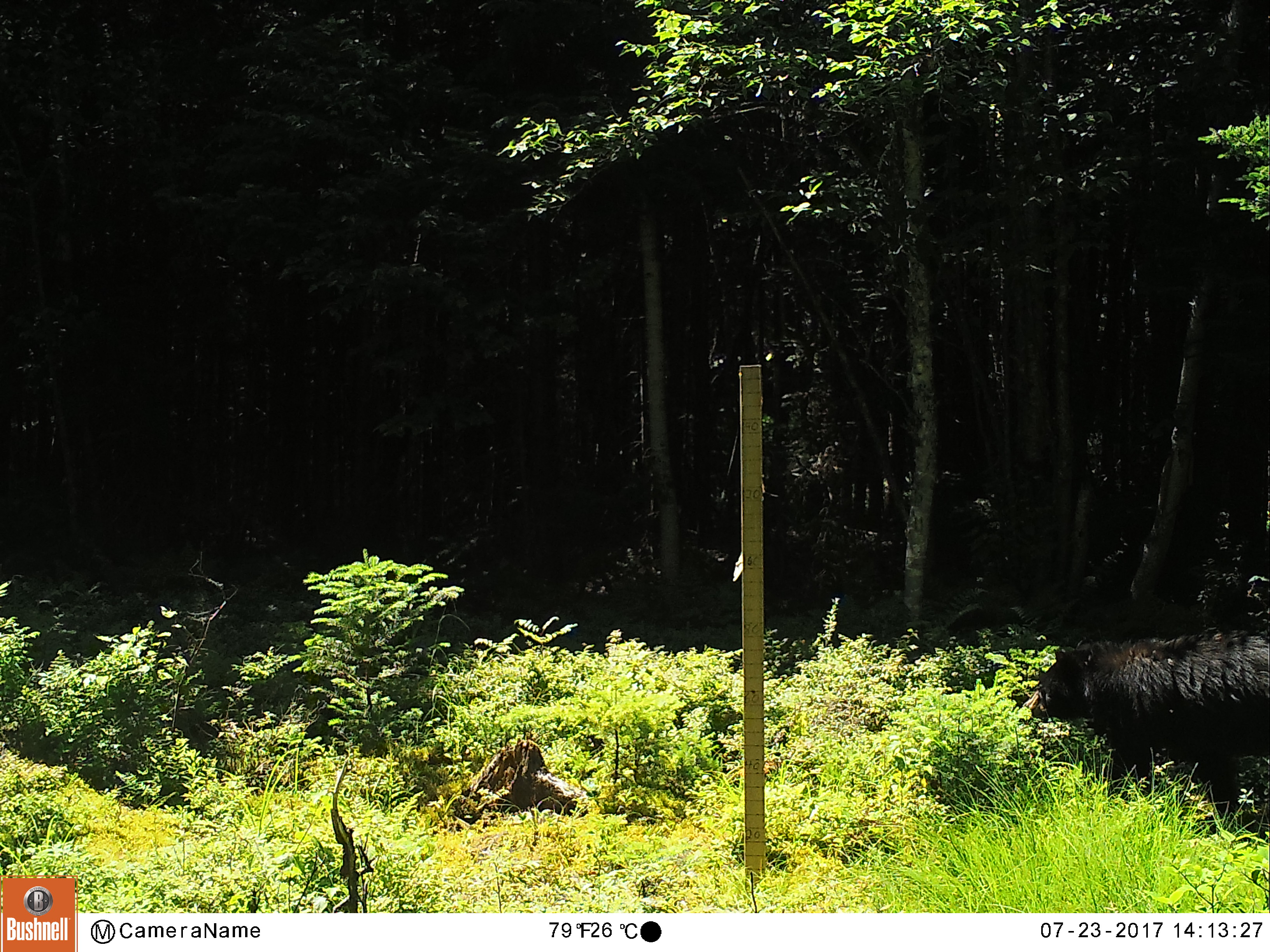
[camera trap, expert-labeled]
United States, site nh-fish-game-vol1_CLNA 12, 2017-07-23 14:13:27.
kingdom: Animalia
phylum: Chordata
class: Mammalia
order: Carnivora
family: Ursidae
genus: Ursus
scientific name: Ursus americanus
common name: black bear